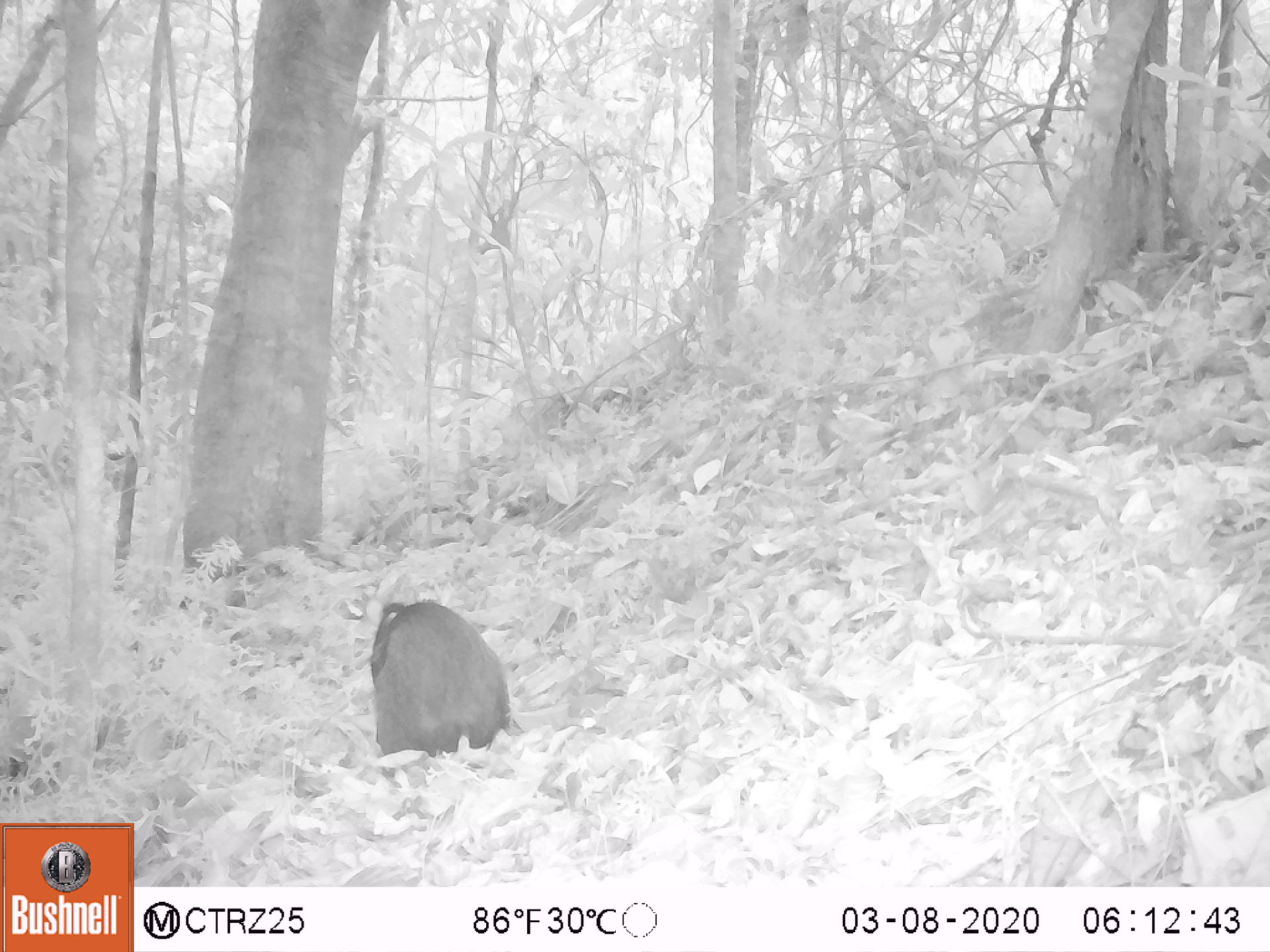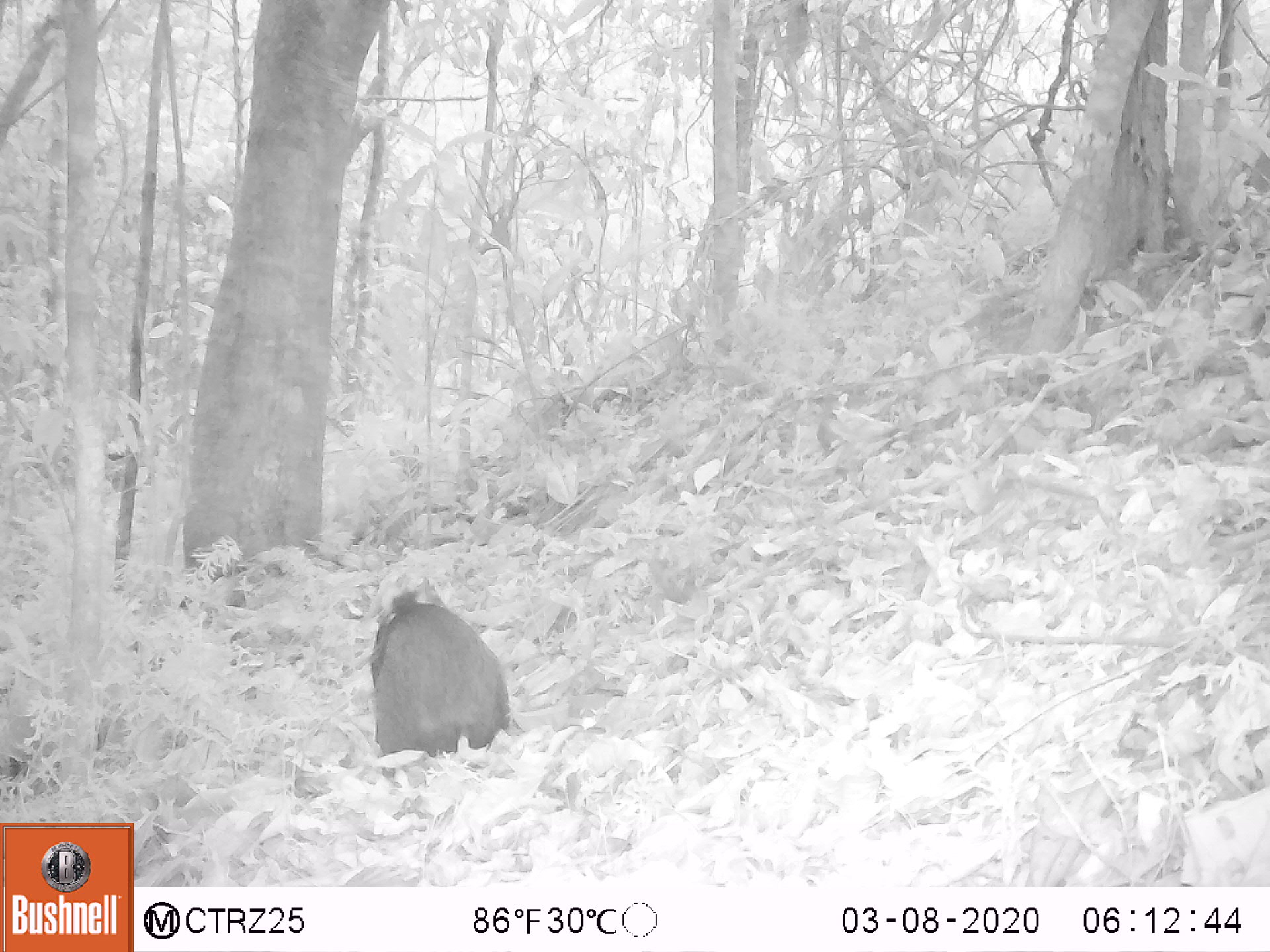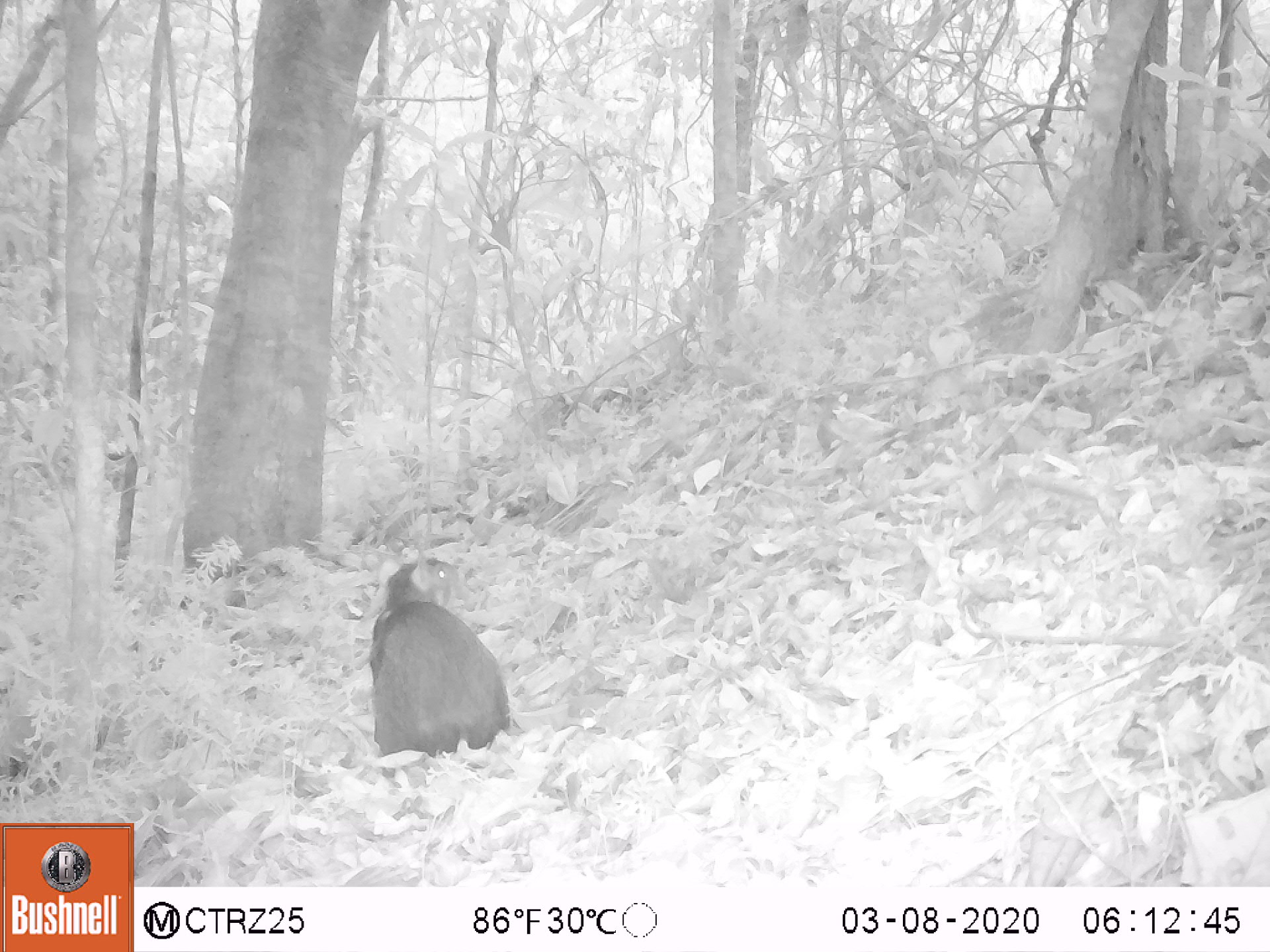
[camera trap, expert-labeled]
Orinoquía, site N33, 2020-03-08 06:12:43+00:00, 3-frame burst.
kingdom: Animalia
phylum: Chordata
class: Mammalia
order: Rodentia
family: Dasyproctidae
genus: Dasyprocta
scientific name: Dasyprocta fuliginosa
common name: black agouti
Black agouti (Dasyprocta fuliginosa).